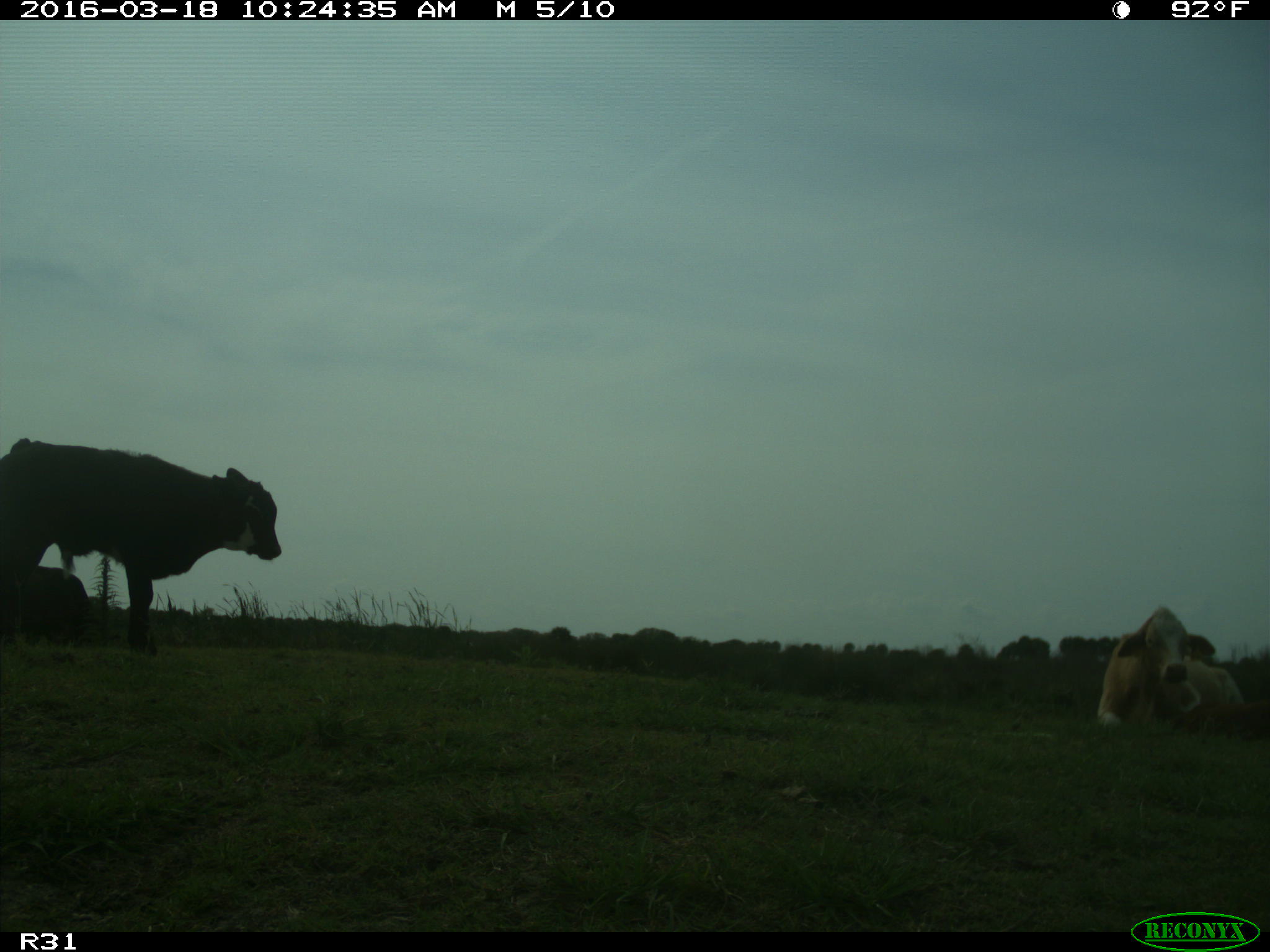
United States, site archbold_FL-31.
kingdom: Animalia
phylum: Chordata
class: Mammalia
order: Artiodactyla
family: Bovidae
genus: Bos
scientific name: Bos taurus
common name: domestic cow